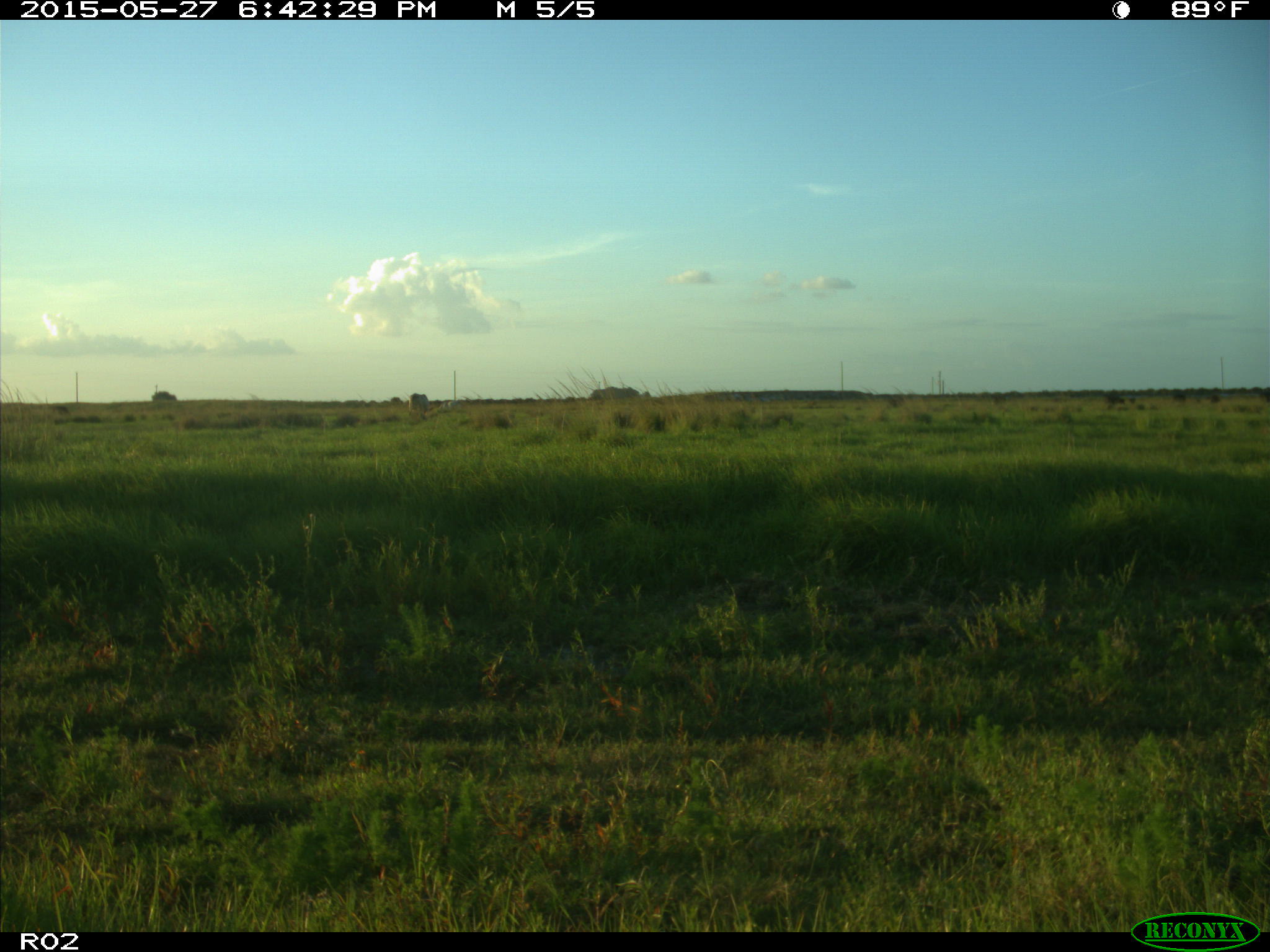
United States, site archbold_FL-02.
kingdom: Animalia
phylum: Chordata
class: Mammalia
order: Artiodactyla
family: Bovidae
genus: Bos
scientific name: Bos taurus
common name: domestic cow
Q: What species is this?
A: Bos taurus (domestic cow).